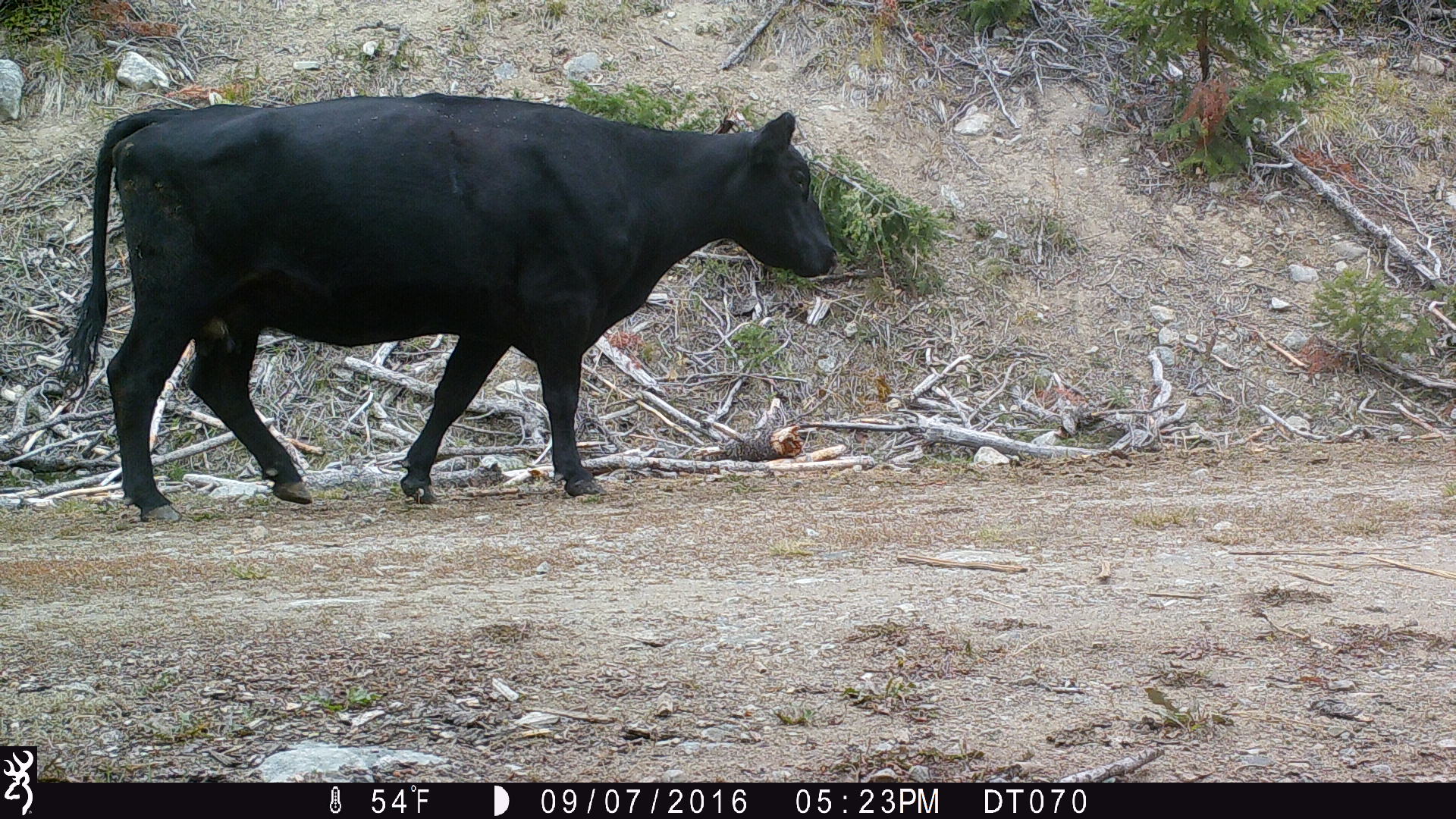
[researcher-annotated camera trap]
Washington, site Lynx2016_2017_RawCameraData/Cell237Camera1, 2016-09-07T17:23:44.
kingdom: Animalia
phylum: Chordata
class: Mammalia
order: Artiodactyla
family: Bovidae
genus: Bos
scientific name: Bos taurus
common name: domestic cattle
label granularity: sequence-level